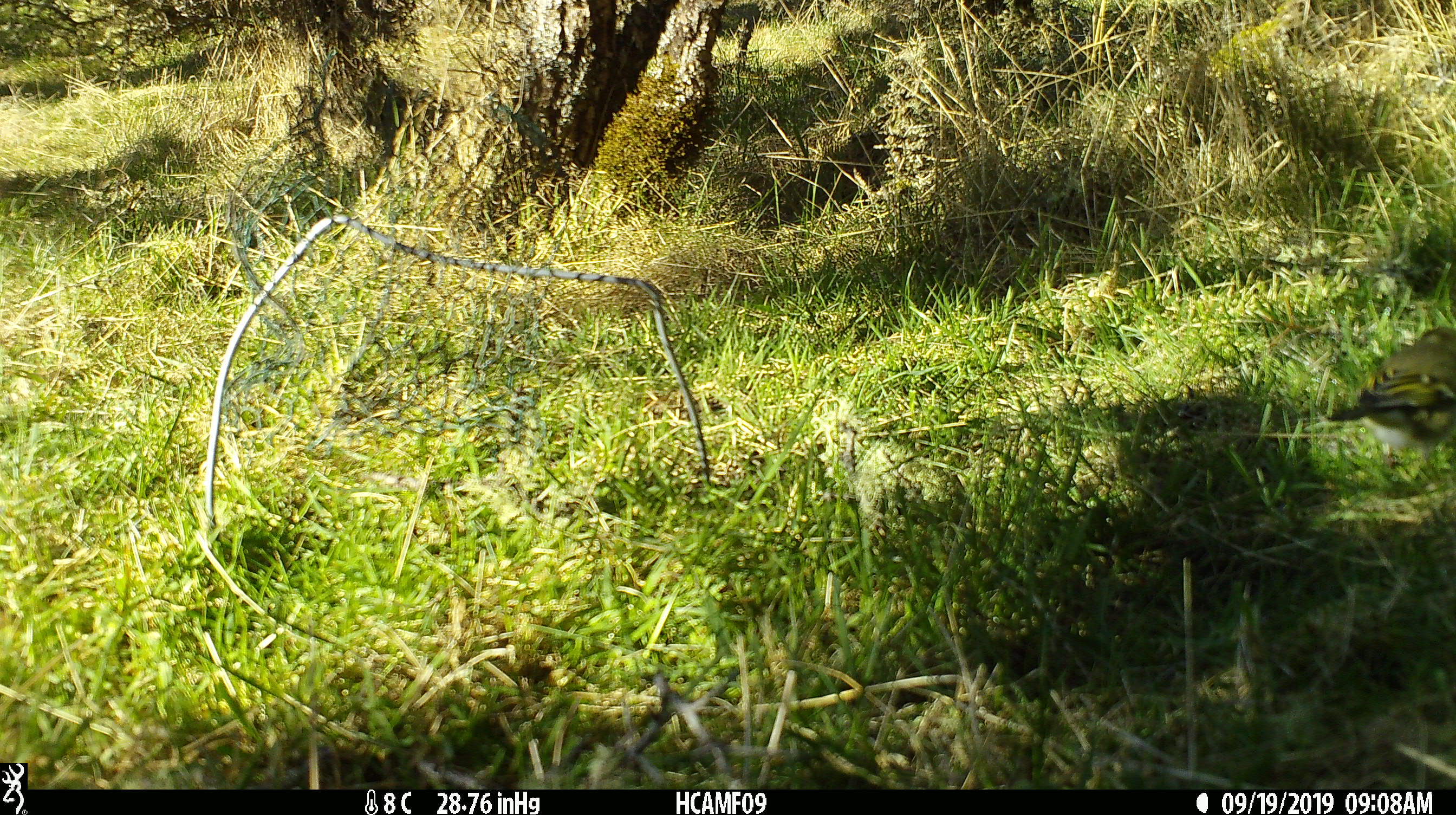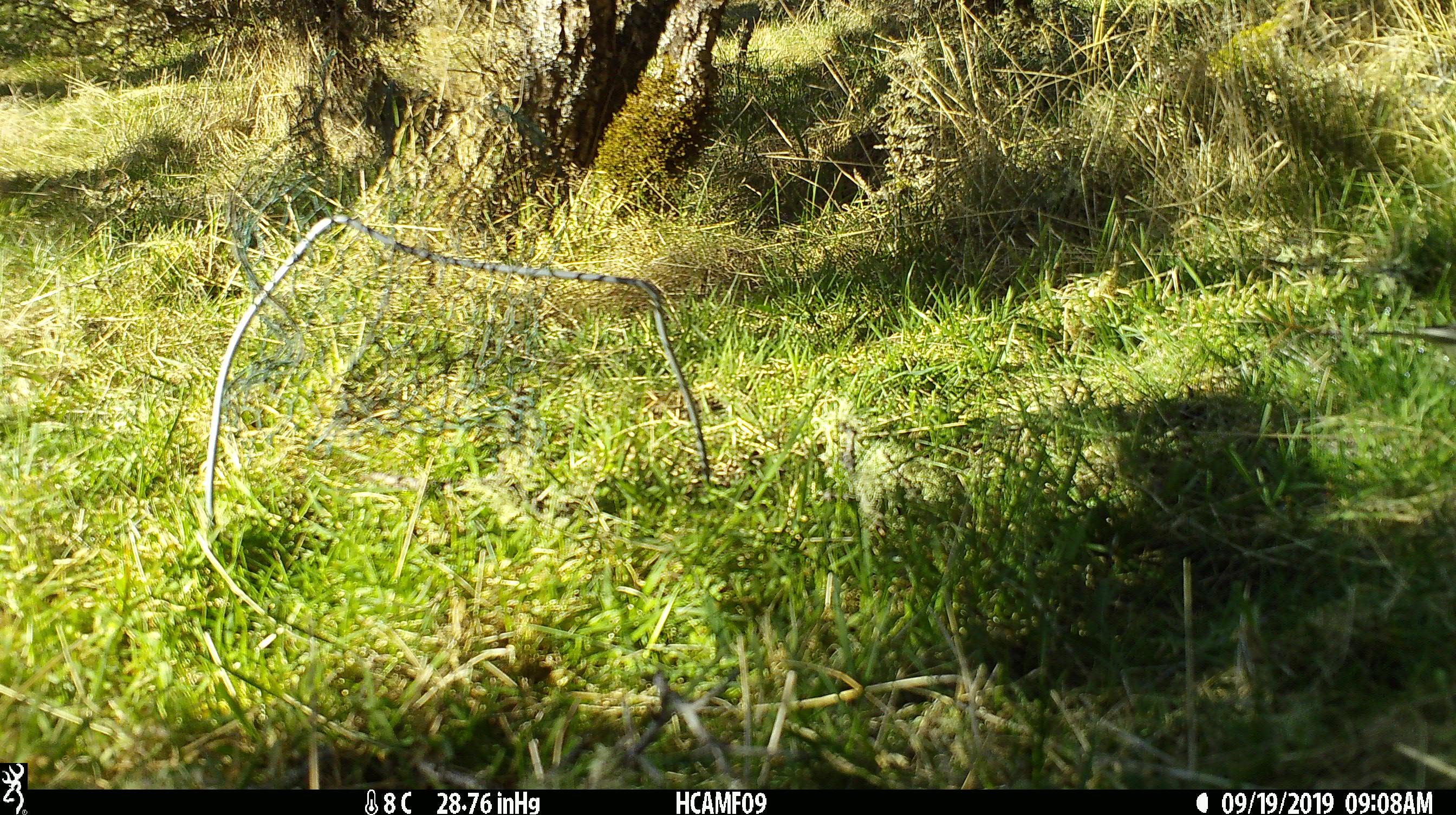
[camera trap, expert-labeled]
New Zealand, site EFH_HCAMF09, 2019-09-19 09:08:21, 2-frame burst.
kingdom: Animalia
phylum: Chordata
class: Aves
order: Passeriformes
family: Fringillidae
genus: Fringilla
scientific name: Fringilla coelebs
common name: common chaffinch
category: chaffinch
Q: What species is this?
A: Chaffinch (common chaffinch) (Fringilla coelebs).